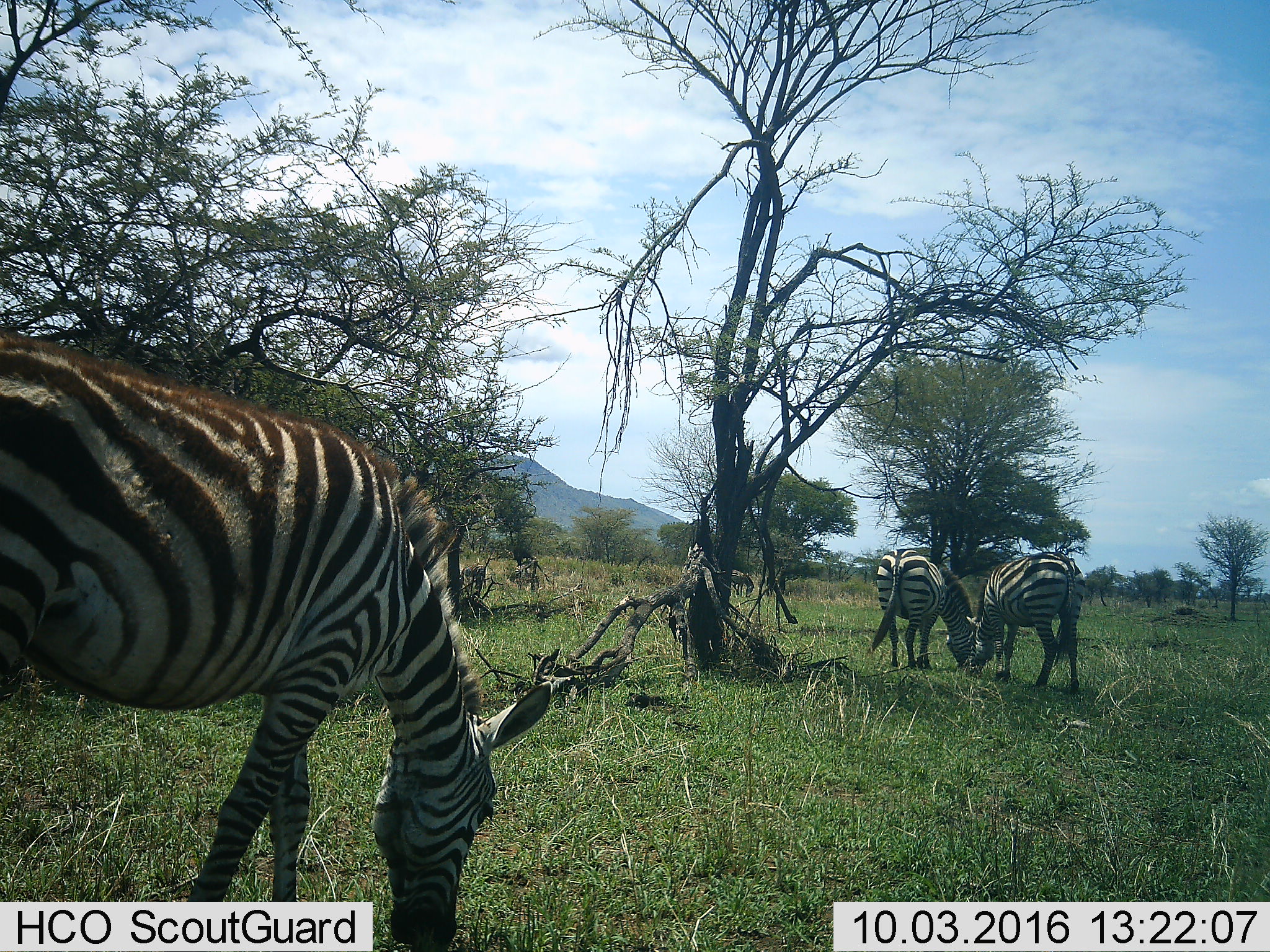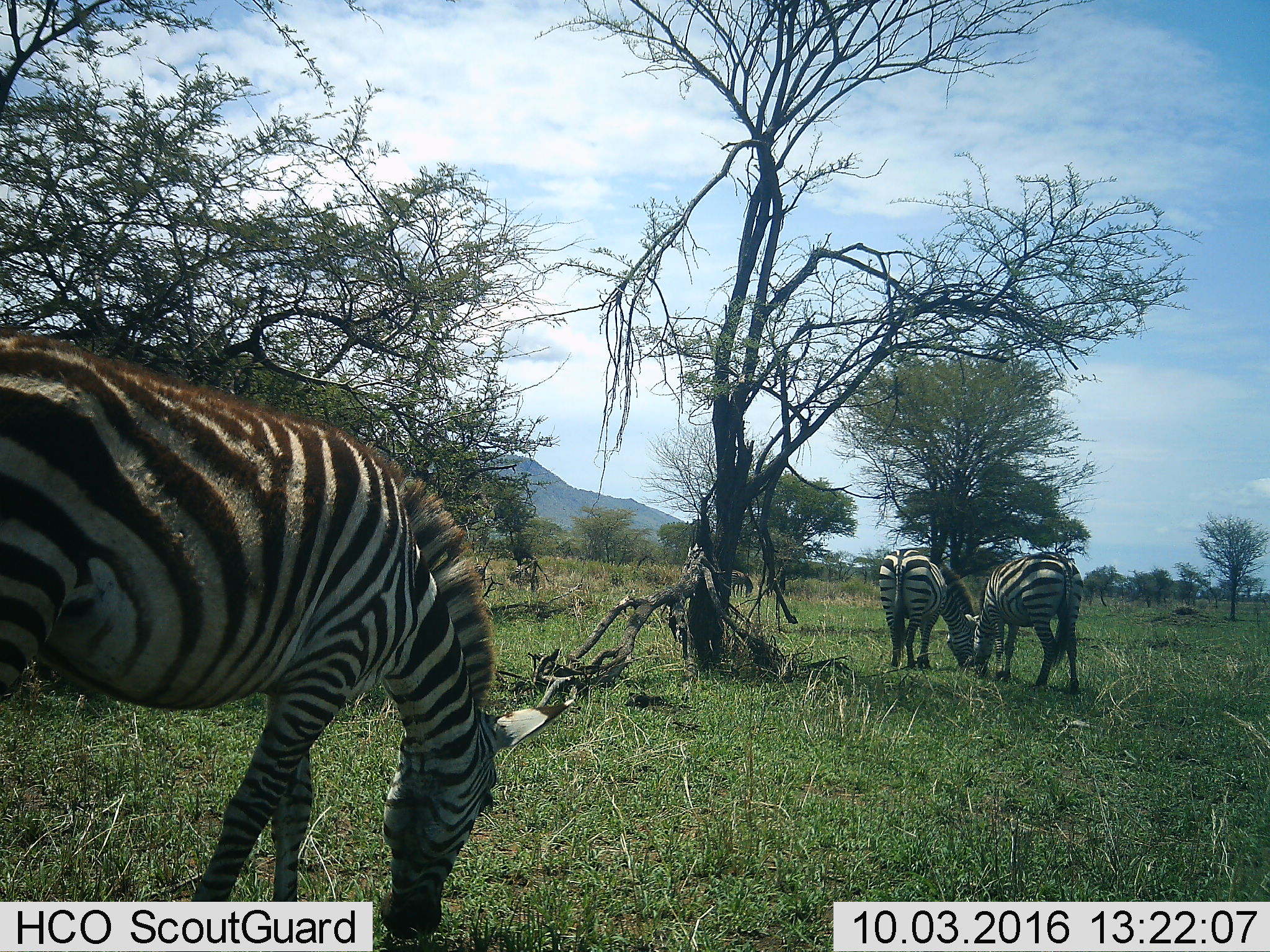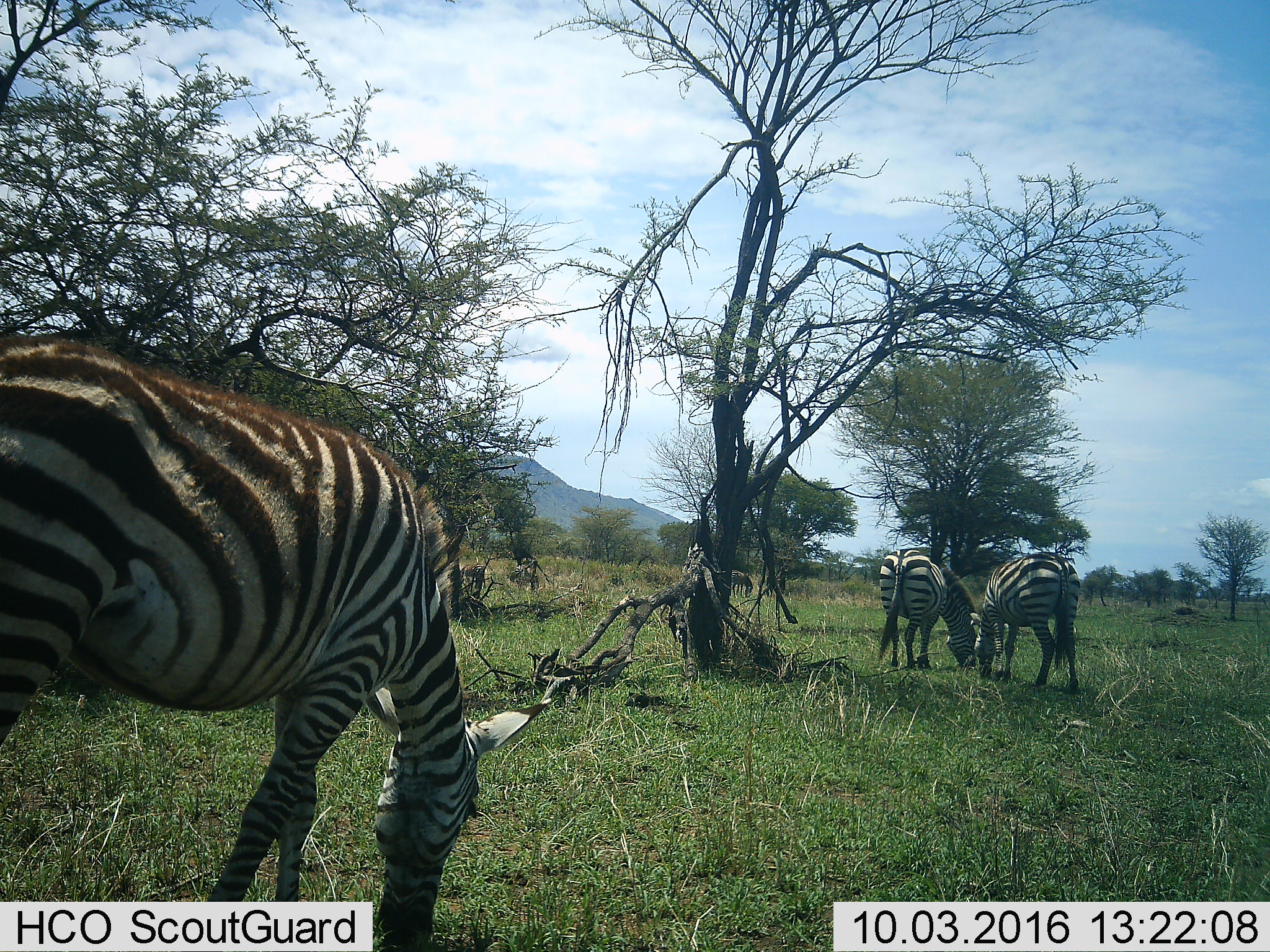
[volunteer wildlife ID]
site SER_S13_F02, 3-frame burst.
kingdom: Animalia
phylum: Chordata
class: Mammalia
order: Perissodactyla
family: Equidae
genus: Equus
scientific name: Equus quagga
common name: plains zebra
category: zebraplains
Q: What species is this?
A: Zebraplains (plains zebra) (Equus quagga).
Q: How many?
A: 3.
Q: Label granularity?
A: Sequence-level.